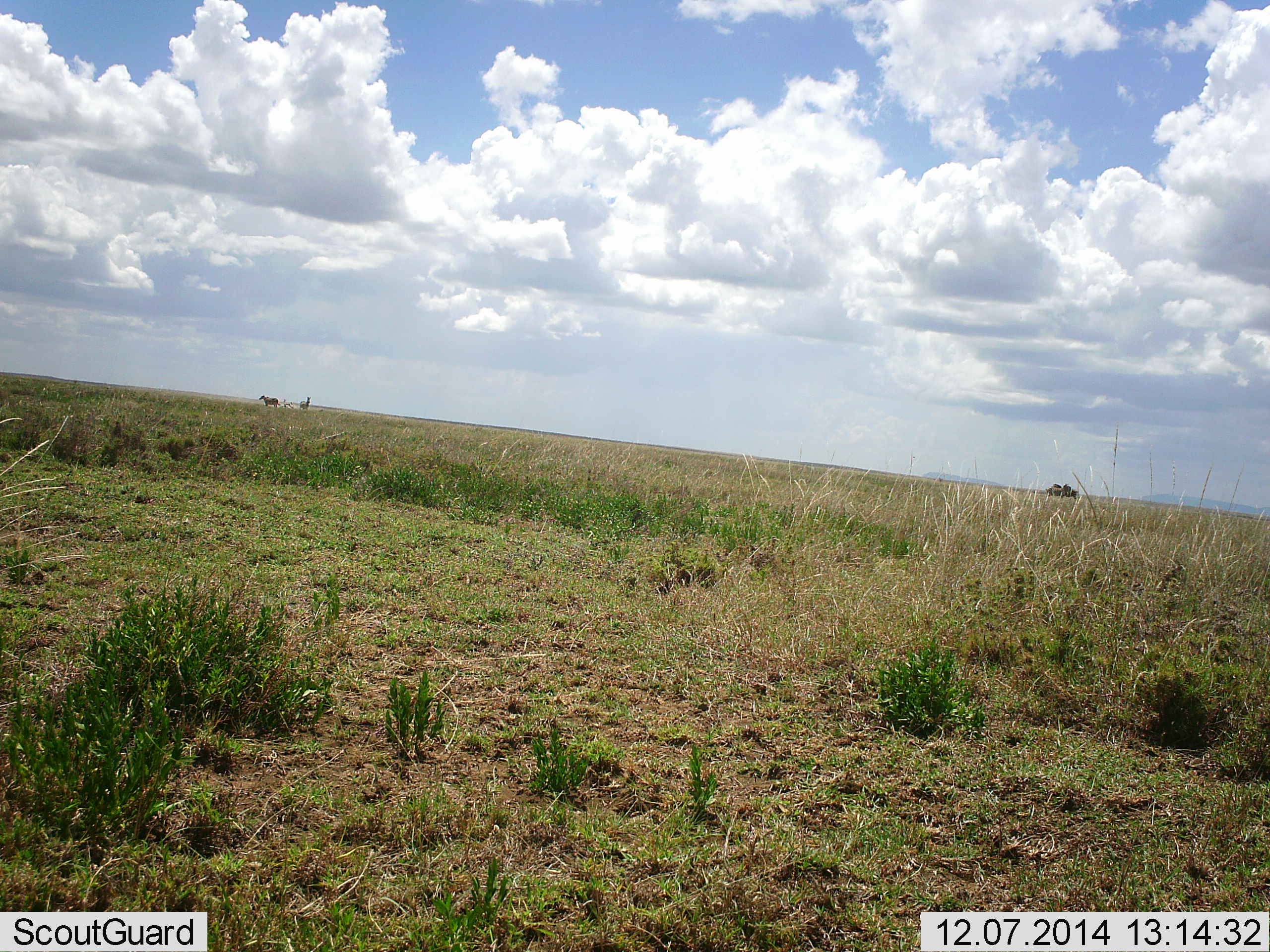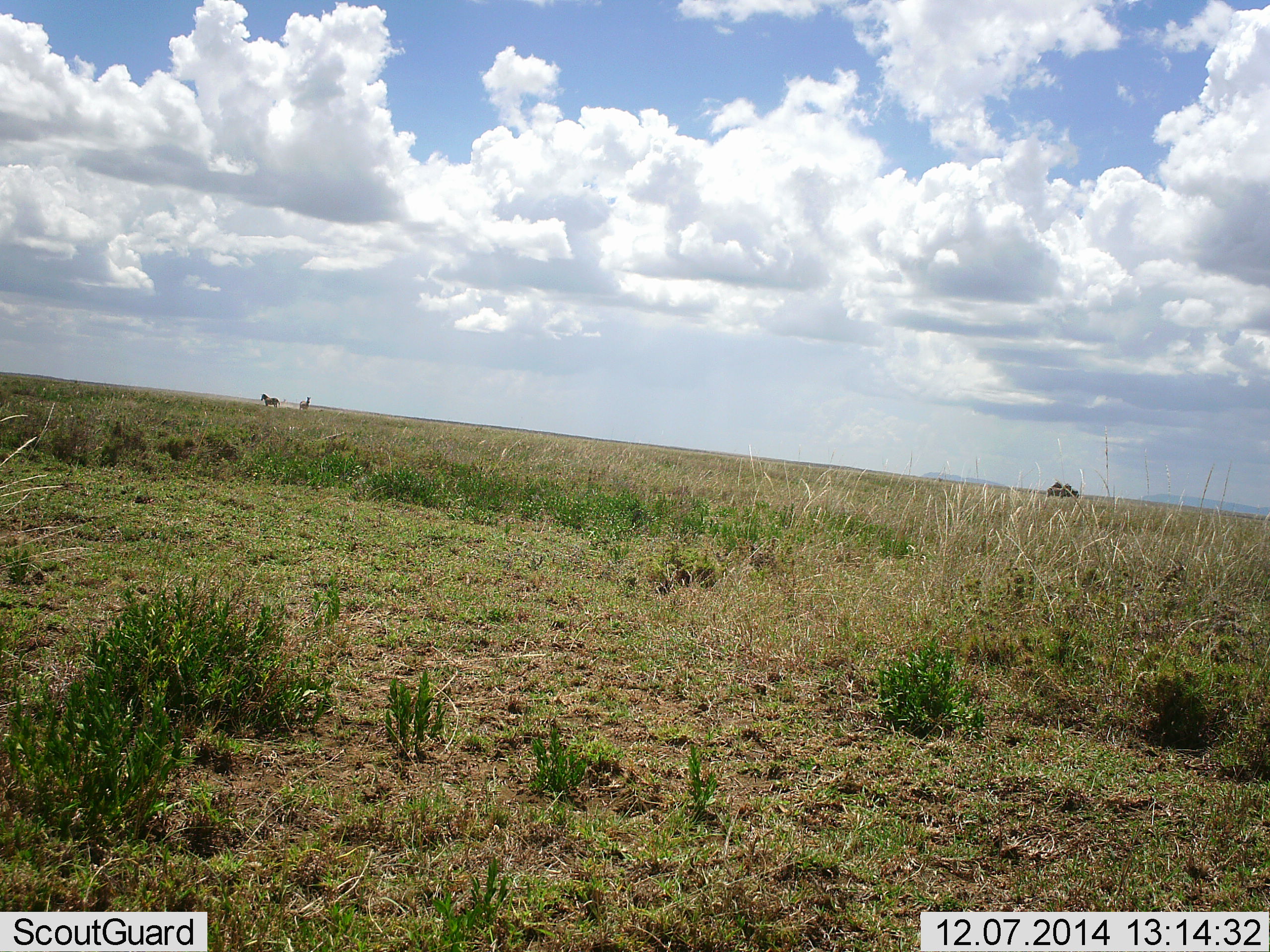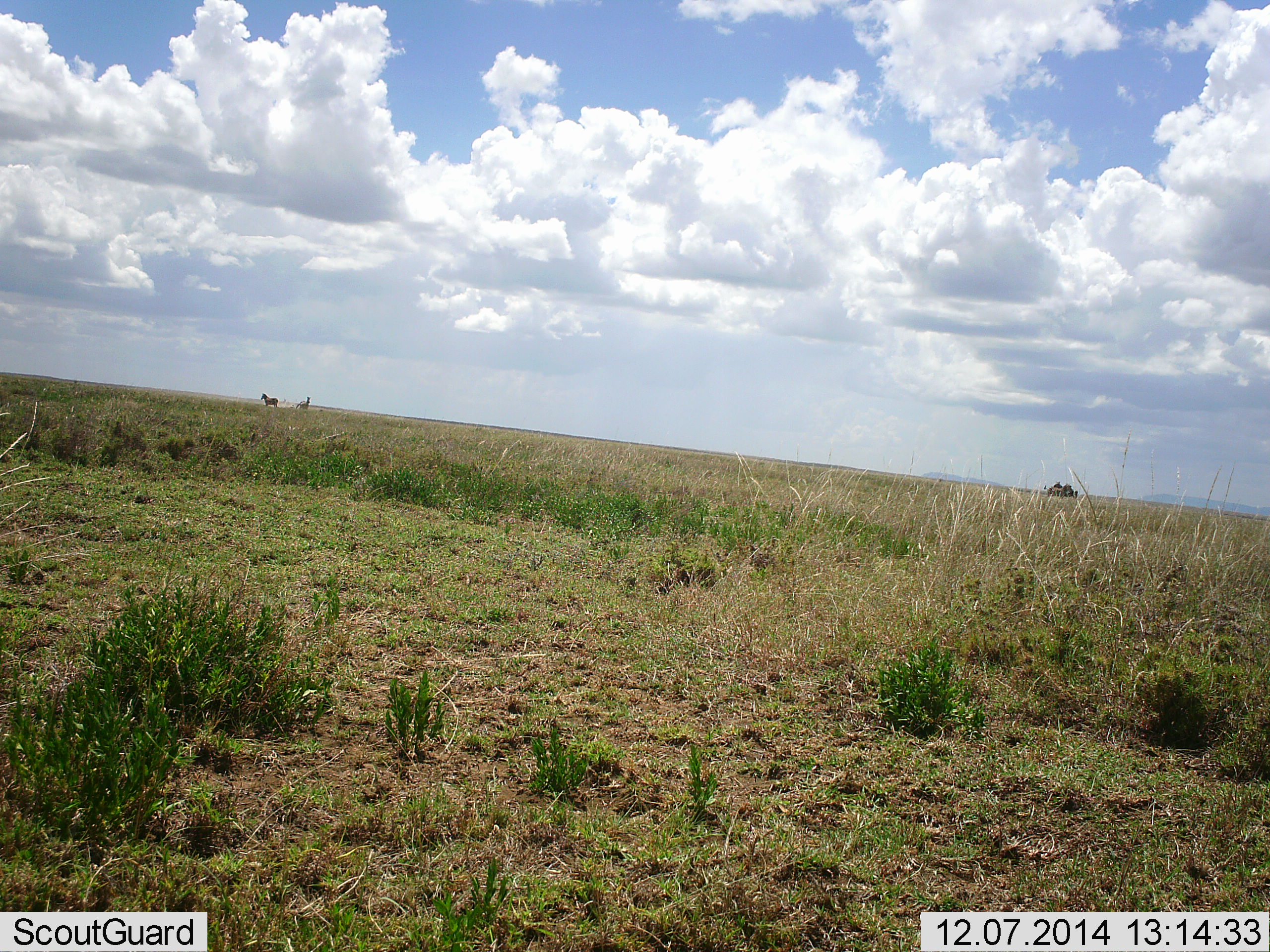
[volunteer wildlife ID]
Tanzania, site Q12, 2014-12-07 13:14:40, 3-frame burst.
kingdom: Animalia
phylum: Chordata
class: Mammalia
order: Perissodactyla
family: Equidae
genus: Equus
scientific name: Equus quagga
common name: plains zebra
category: zebra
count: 2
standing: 100%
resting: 0%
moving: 0%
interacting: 10%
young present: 10%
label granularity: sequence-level